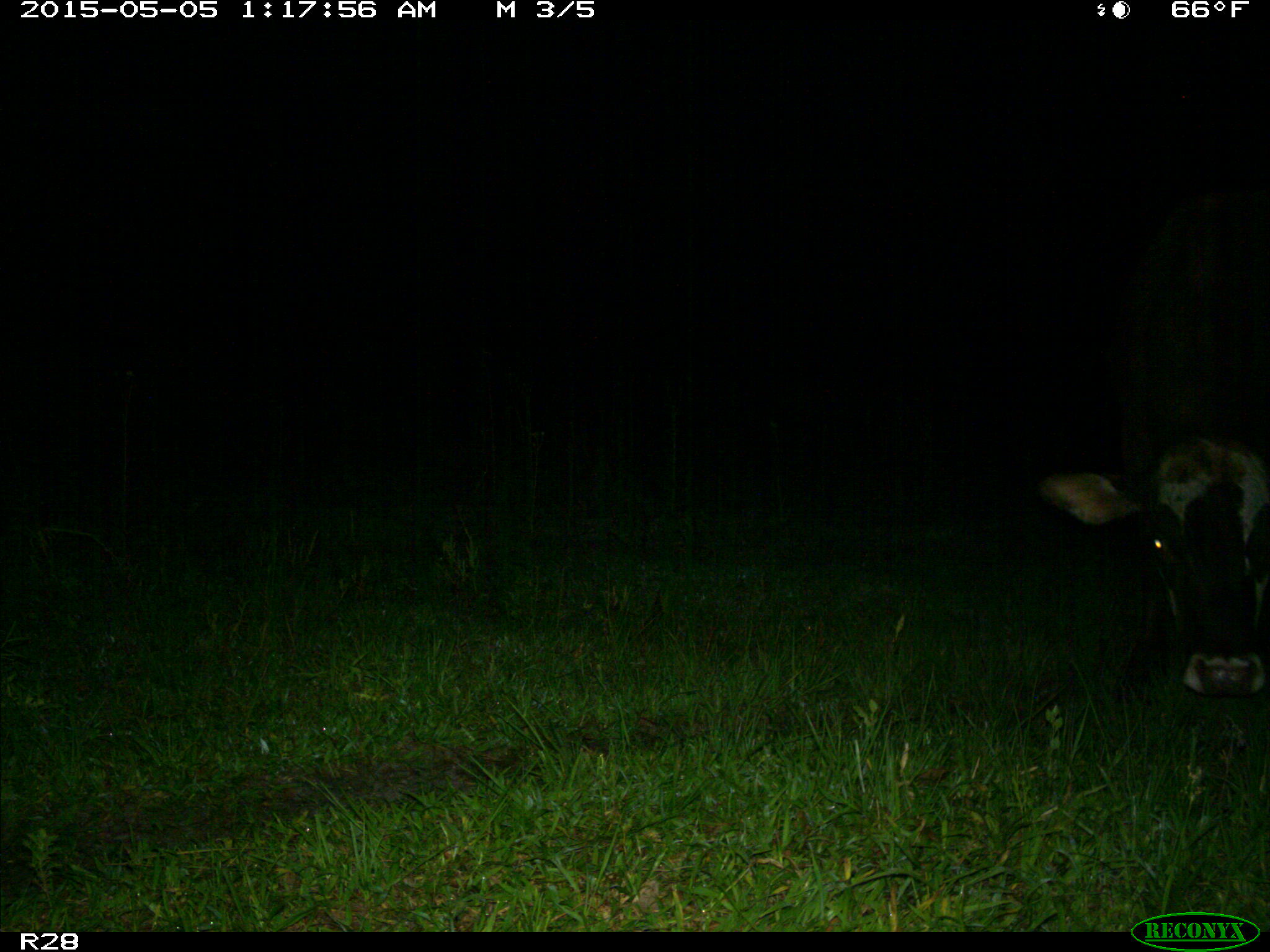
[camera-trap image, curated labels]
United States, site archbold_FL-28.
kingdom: Animalia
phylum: Chordata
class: Mammalia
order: Artiodactyla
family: Bovidae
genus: Bos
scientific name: Bos taurus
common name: domestic cow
Bos taurus (domestic cow).